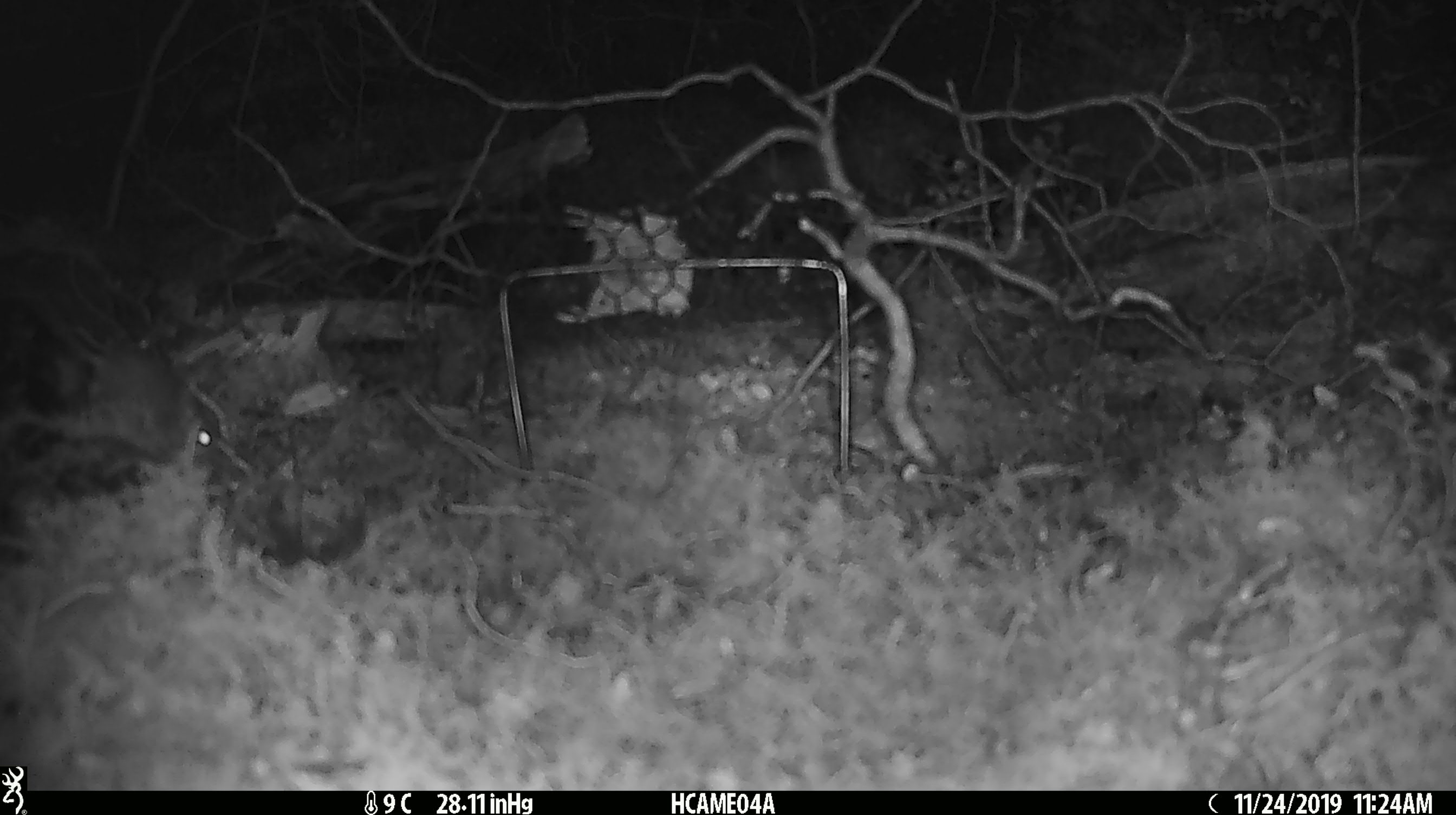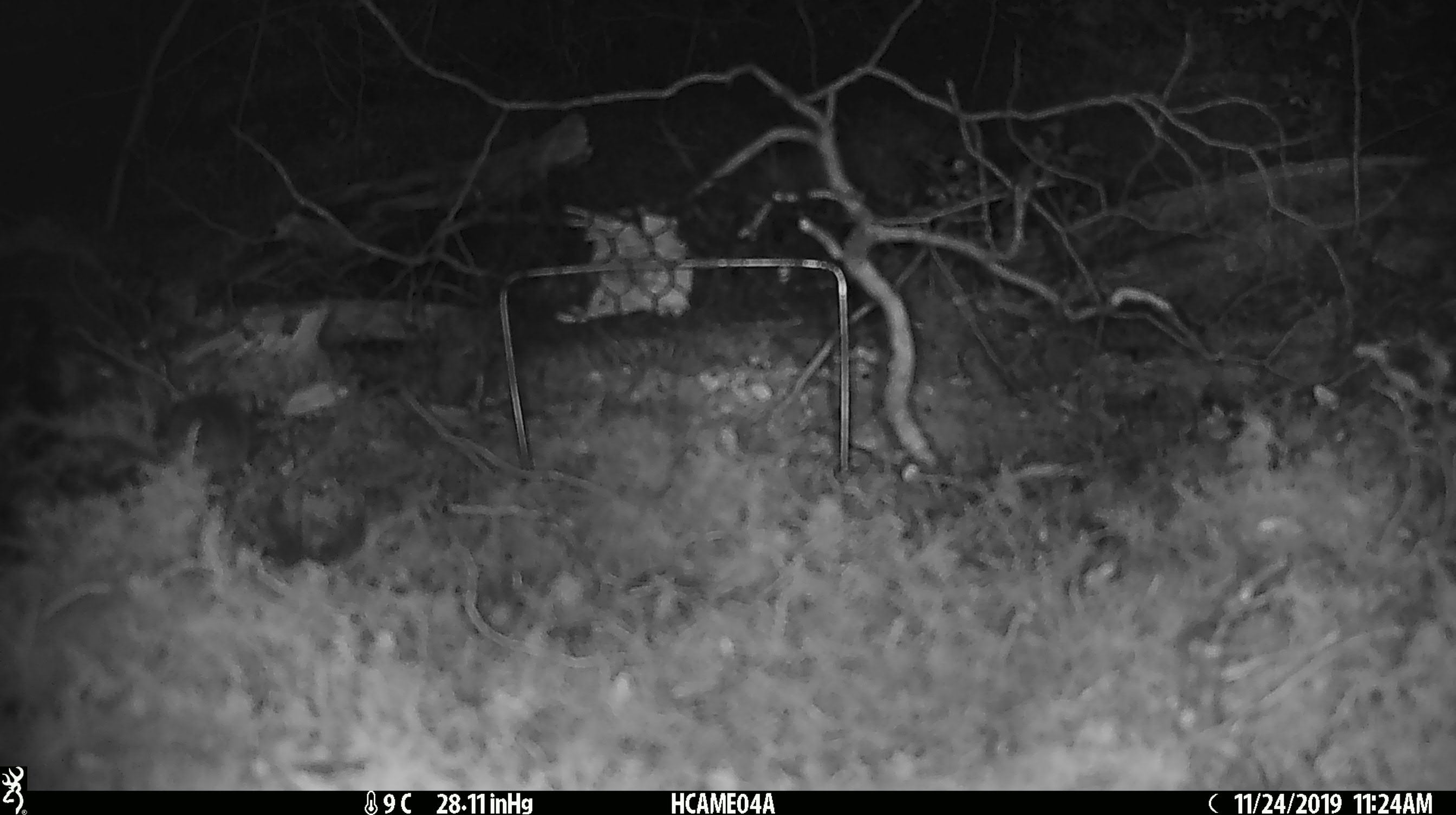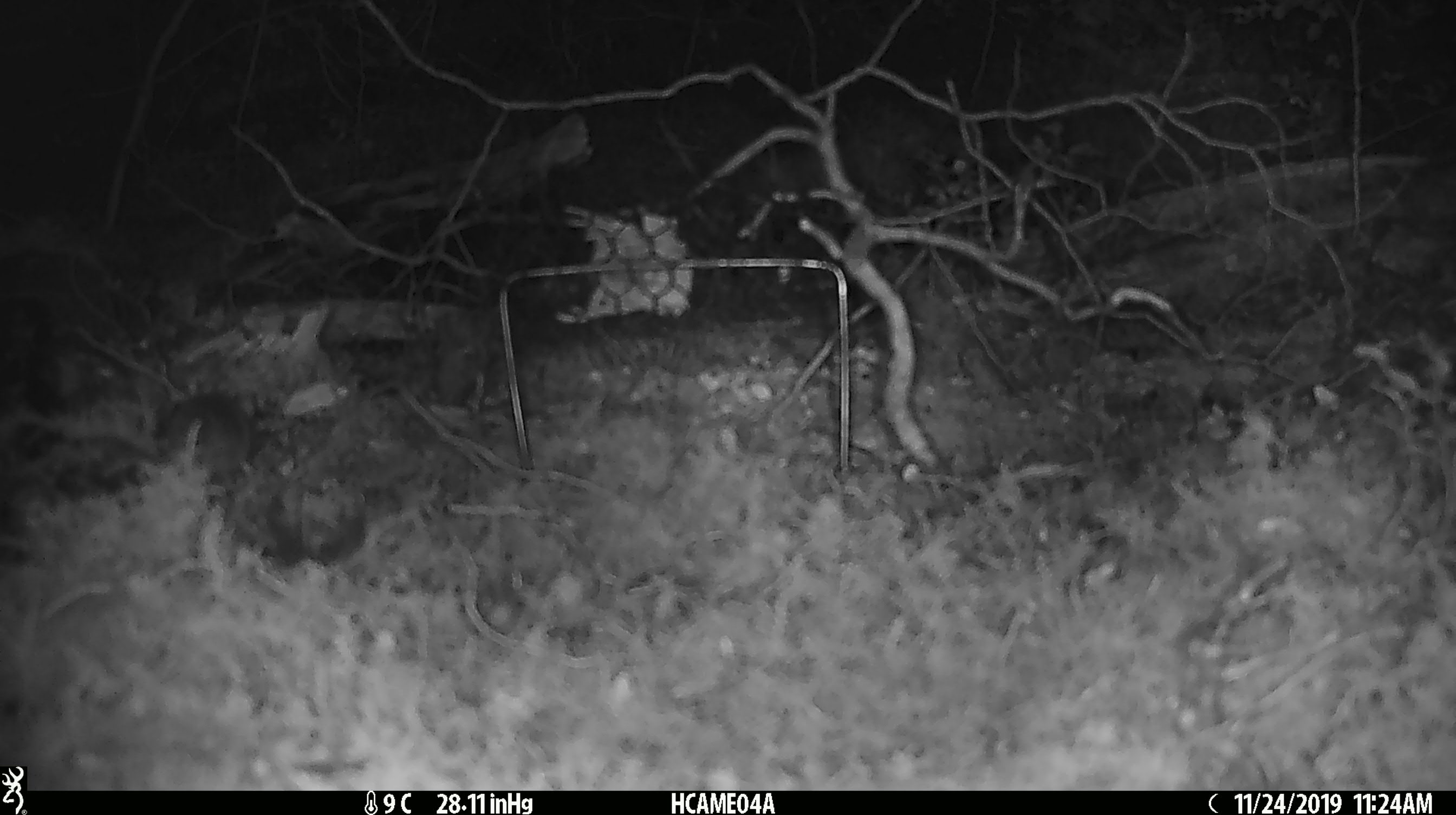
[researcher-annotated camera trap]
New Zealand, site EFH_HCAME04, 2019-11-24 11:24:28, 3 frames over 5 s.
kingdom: Animalia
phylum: Chordata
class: Mammalia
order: Rodentia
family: Muridae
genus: Mus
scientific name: Mus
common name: mouse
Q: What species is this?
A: Mouse (Mus).